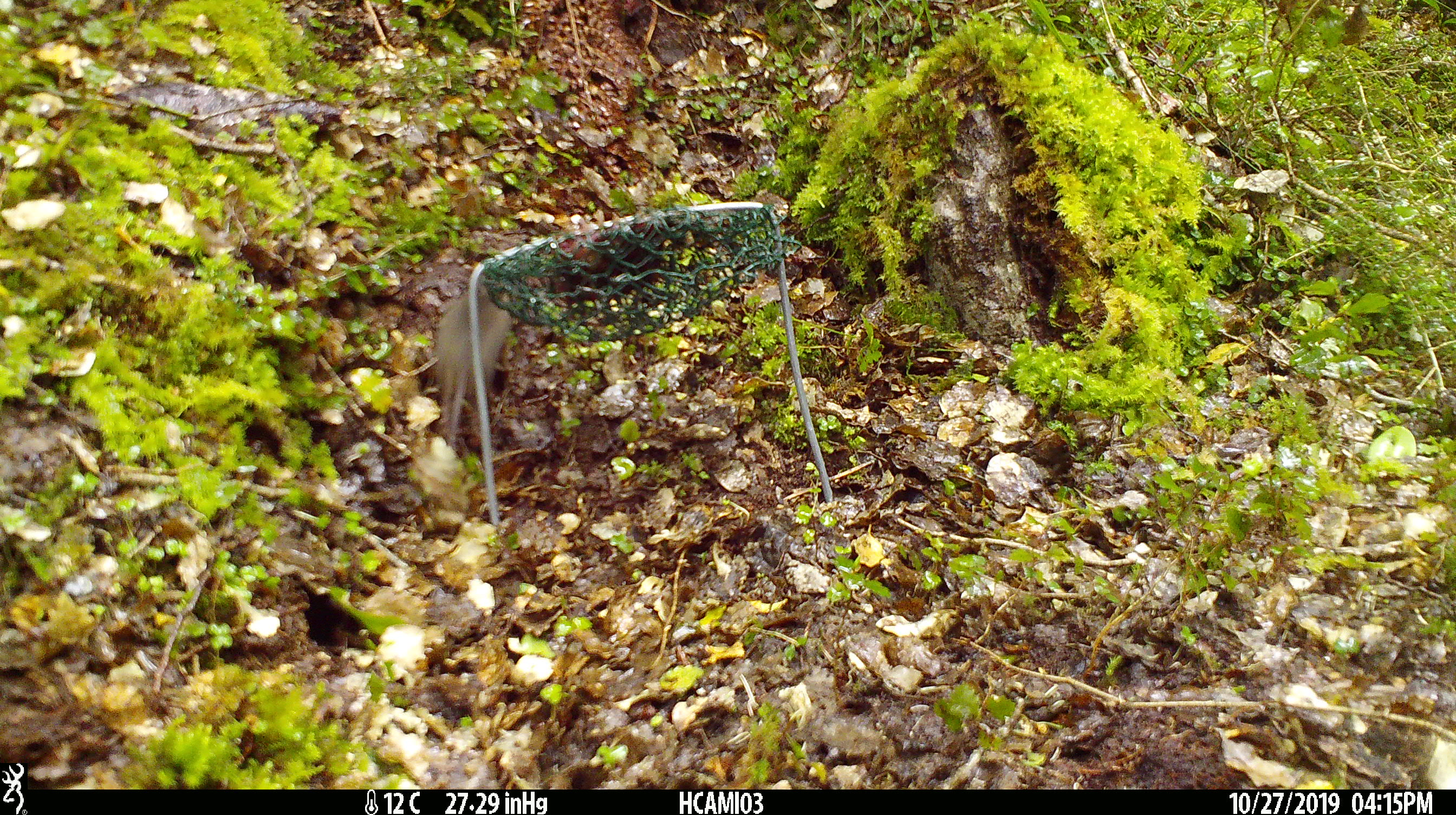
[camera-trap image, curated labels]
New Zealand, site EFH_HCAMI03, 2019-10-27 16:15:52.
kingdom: Animalia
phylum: Chordata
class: Mammalia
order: Rodentia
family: Muridae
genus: Mus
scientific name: Mus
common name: mouse